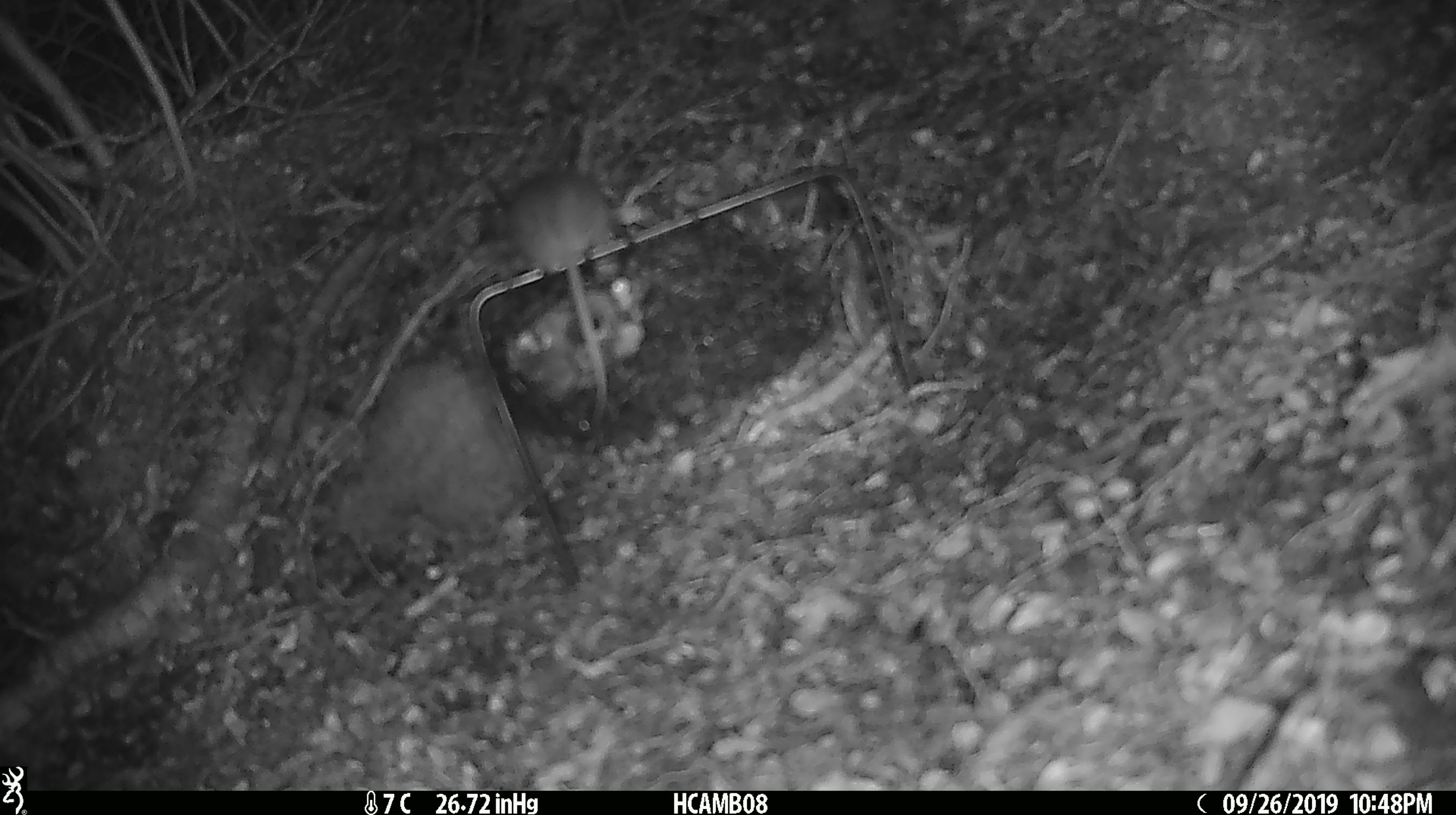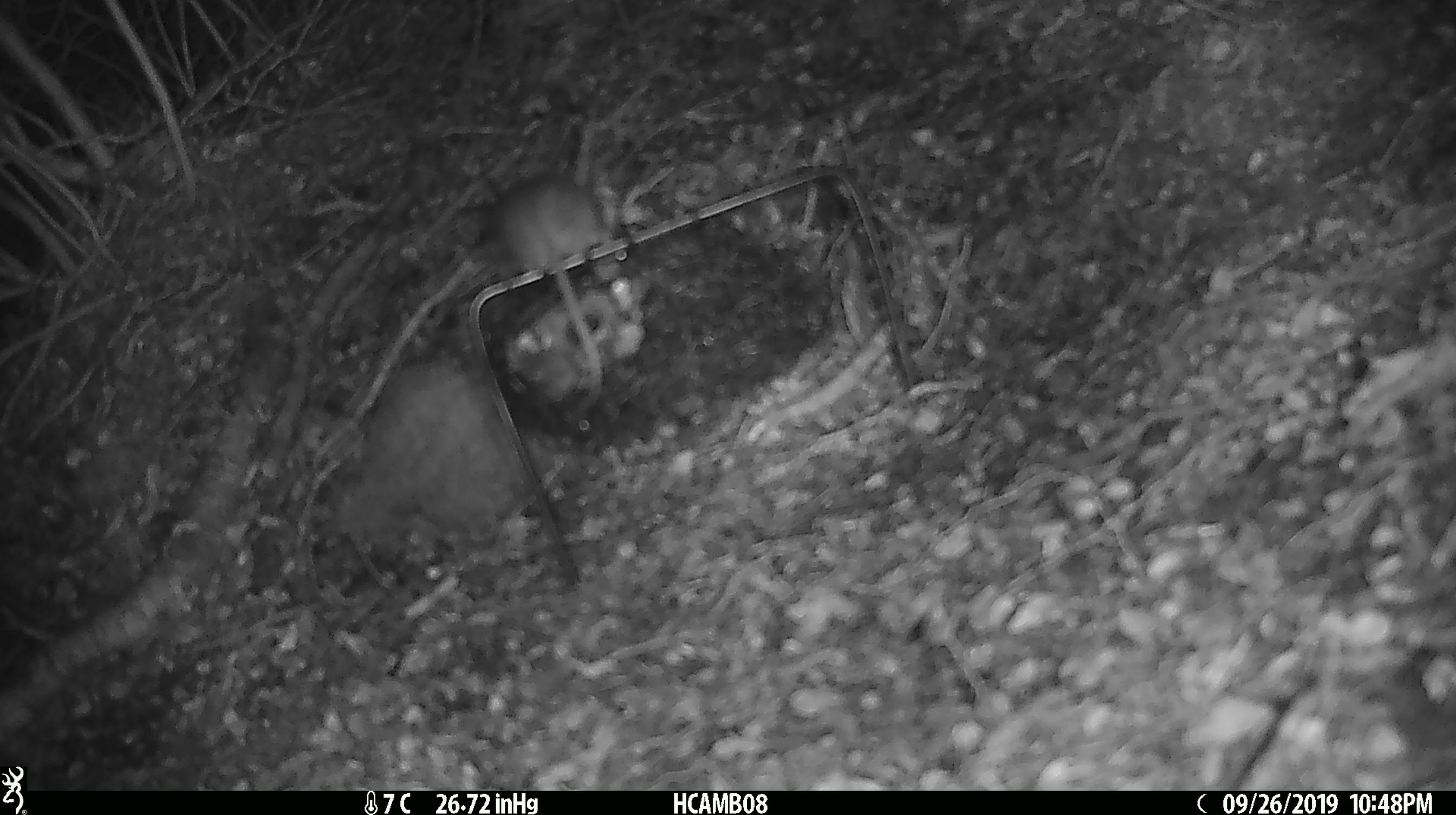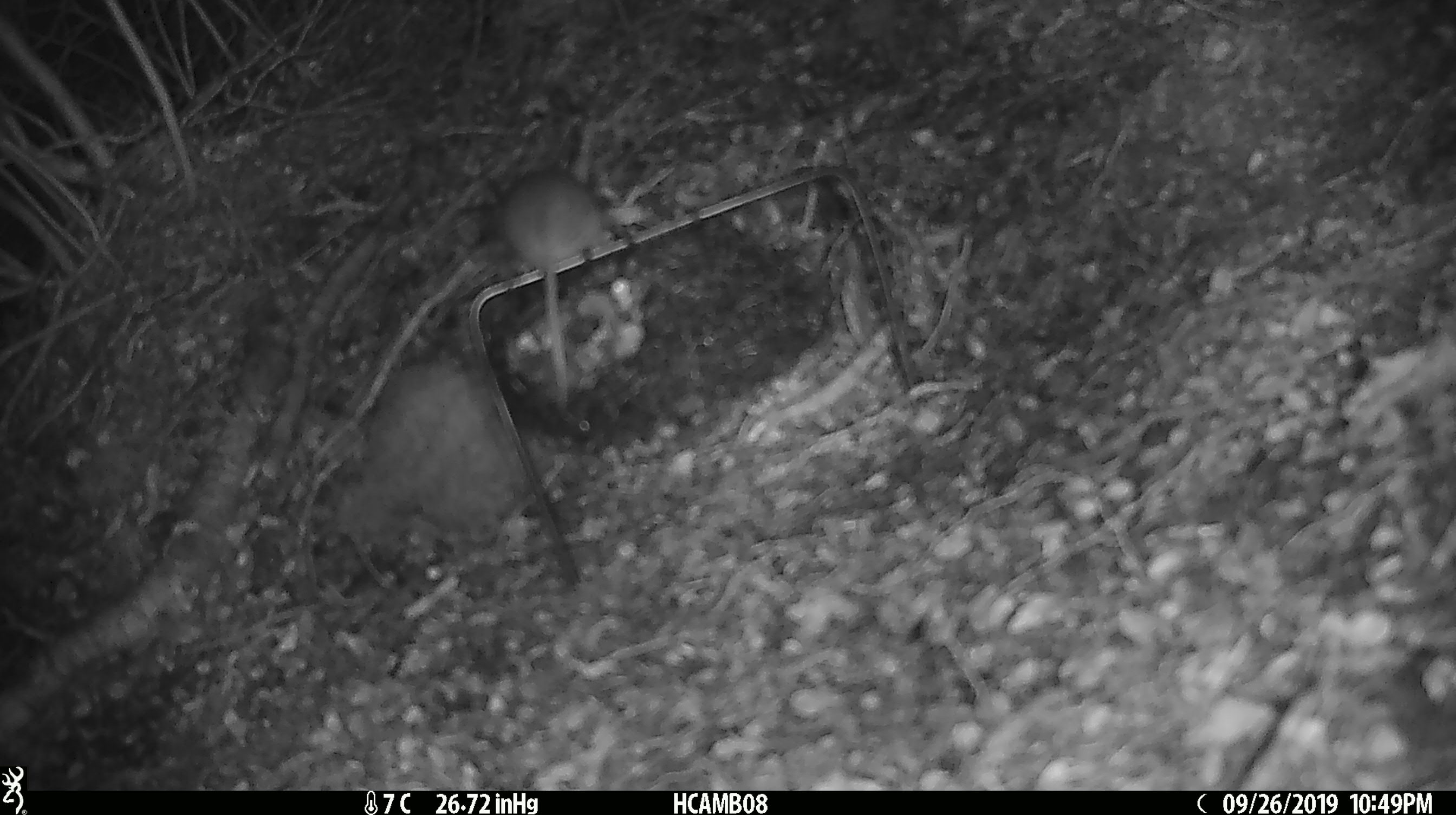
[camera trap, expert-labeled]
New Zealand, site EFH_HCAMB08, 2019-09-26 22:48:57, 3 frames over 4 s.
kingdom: Animalia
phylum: Chordata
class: Mammalia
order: Rodentia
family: Muridae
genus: Mus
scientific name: Mus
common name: mouse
Mouse (Mus).